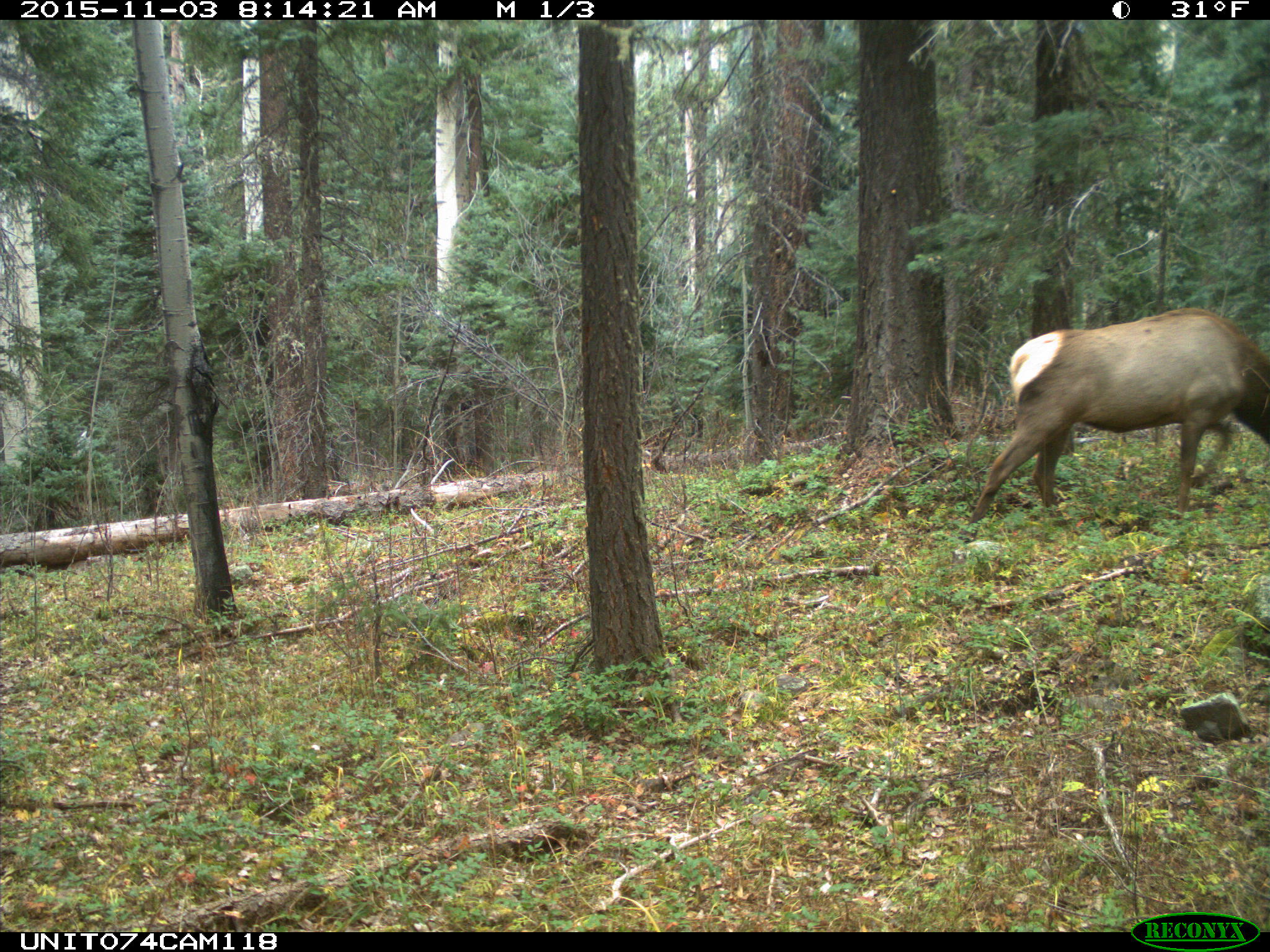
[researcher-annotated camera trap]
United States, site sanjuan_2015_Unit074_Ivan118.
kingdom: Animalia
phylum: Chordata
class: Mammalia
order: Artiodactyla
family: Cervidae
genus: Cervus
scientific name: Cervus elaphus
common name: red deer